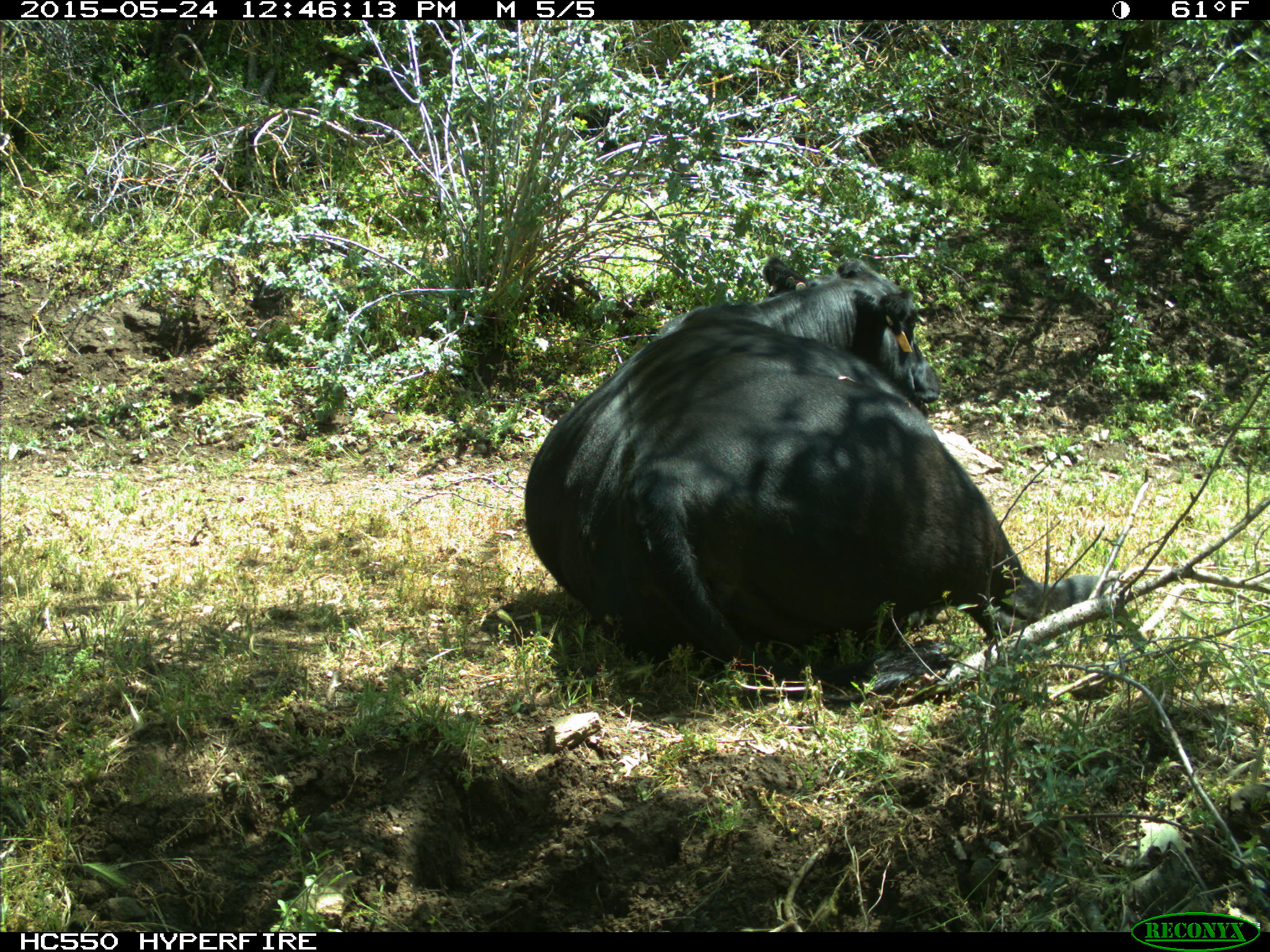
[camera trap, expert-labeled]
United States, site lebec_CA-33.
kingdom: Animalia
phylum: Chordata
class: Mammalia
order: Artiodactyla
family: Bovidae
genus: Bos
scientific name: Bos taurus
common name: domestic cow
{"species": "Bos taurus (domestic cow)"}